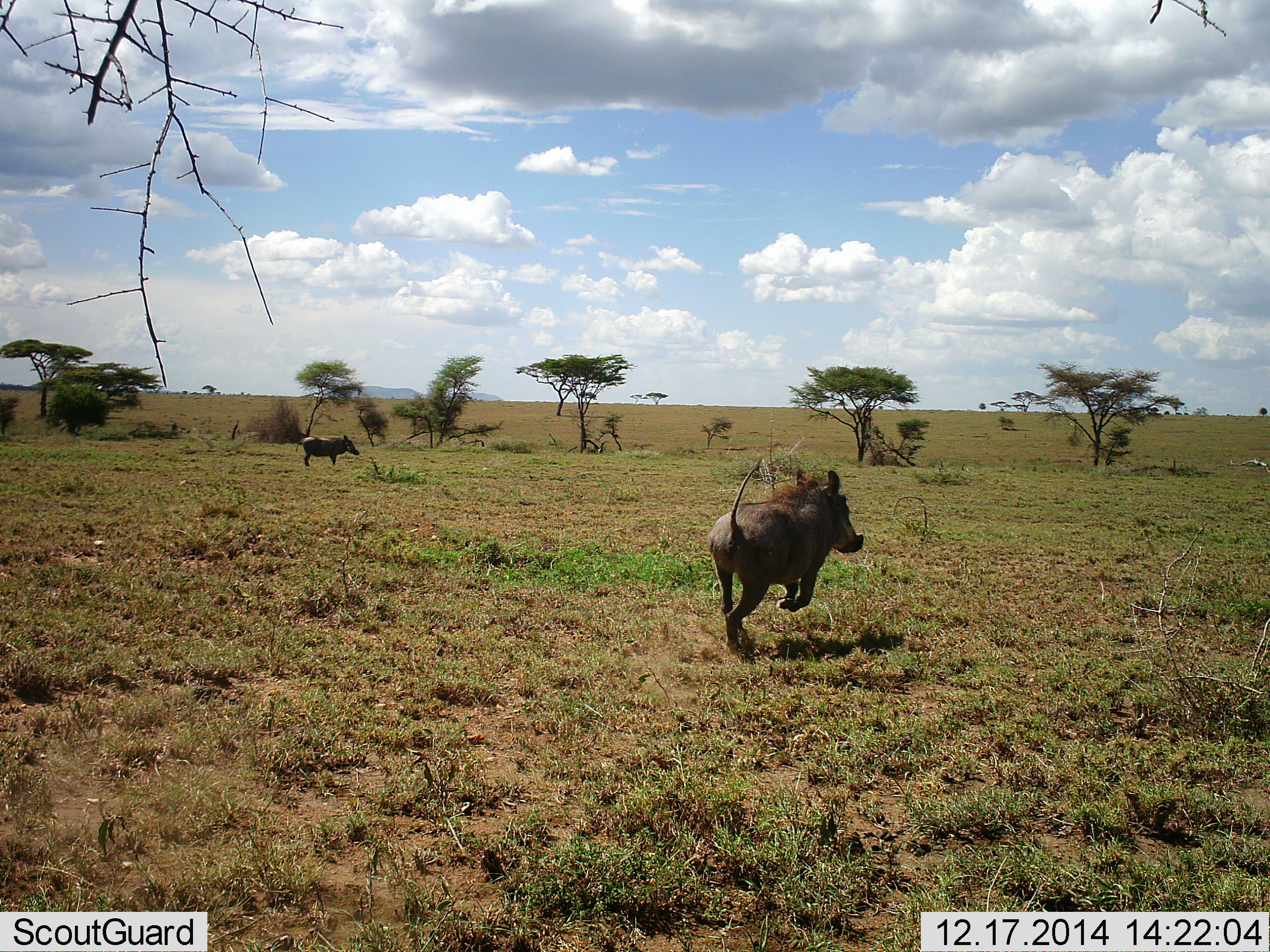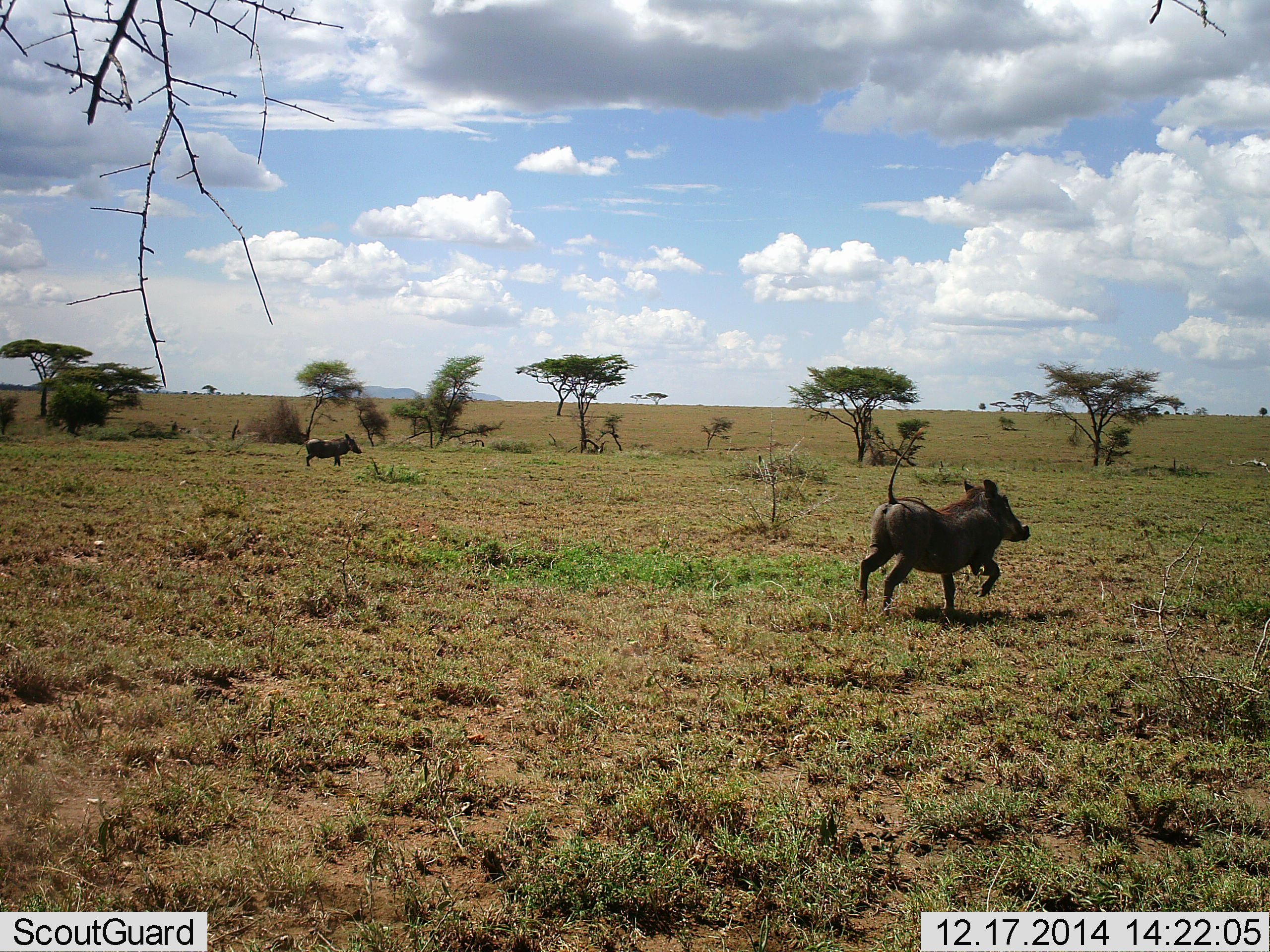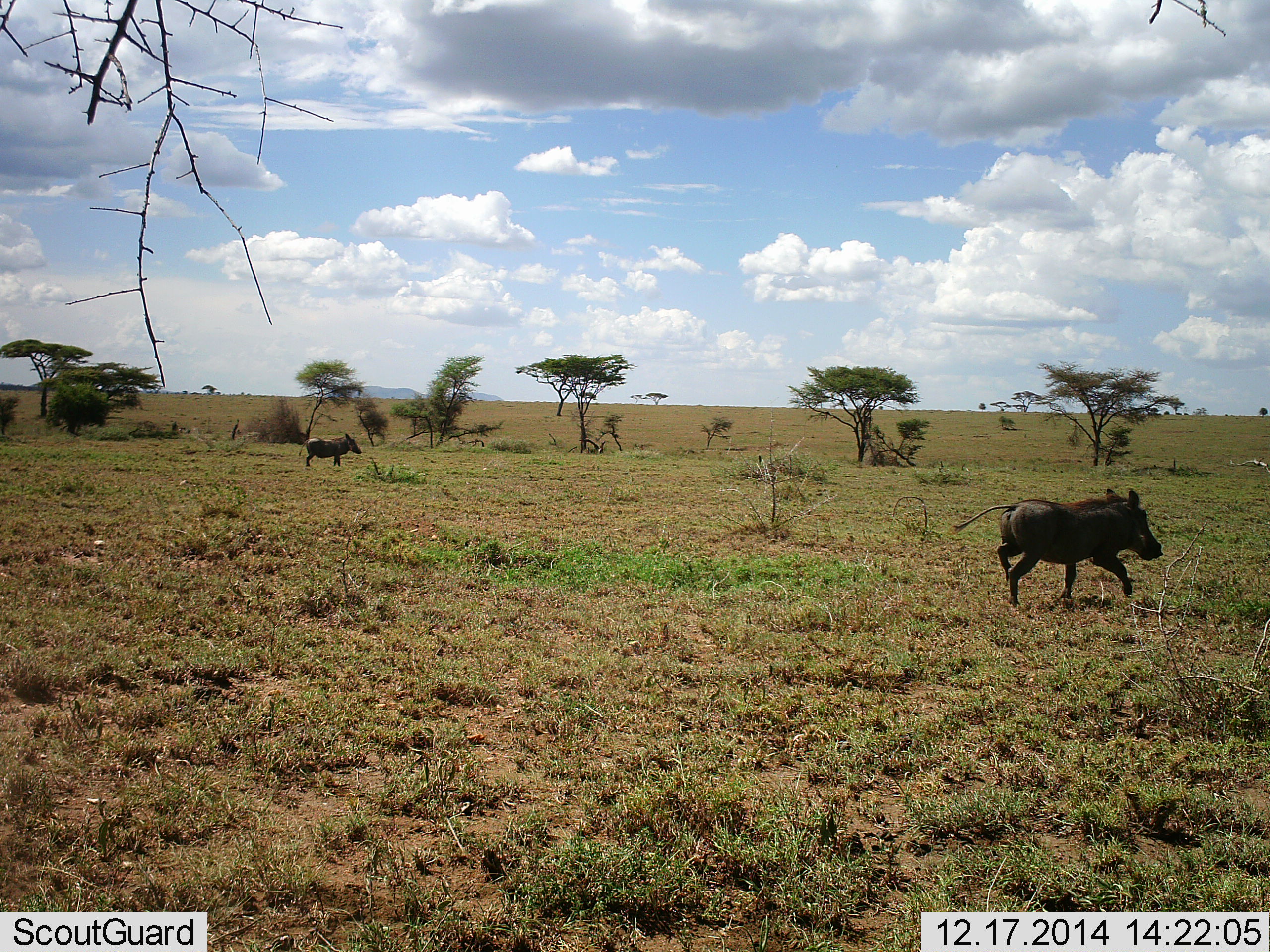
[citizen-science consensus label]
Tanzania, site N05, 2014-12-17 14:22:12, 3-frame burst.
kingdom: Animalia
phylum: Chordata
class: Mammalia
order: Artiodactyla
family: Suidae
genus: Phacochoerus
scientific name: Phacochoerus africanus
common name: warthog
Warthog (Phacochoerus africanus), count 2. Behavior (volunteer vote fractions): standing 60%, resting 0%, moving 100%, interacting 0%. Young present (vote fraction): 0%. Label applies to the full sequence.